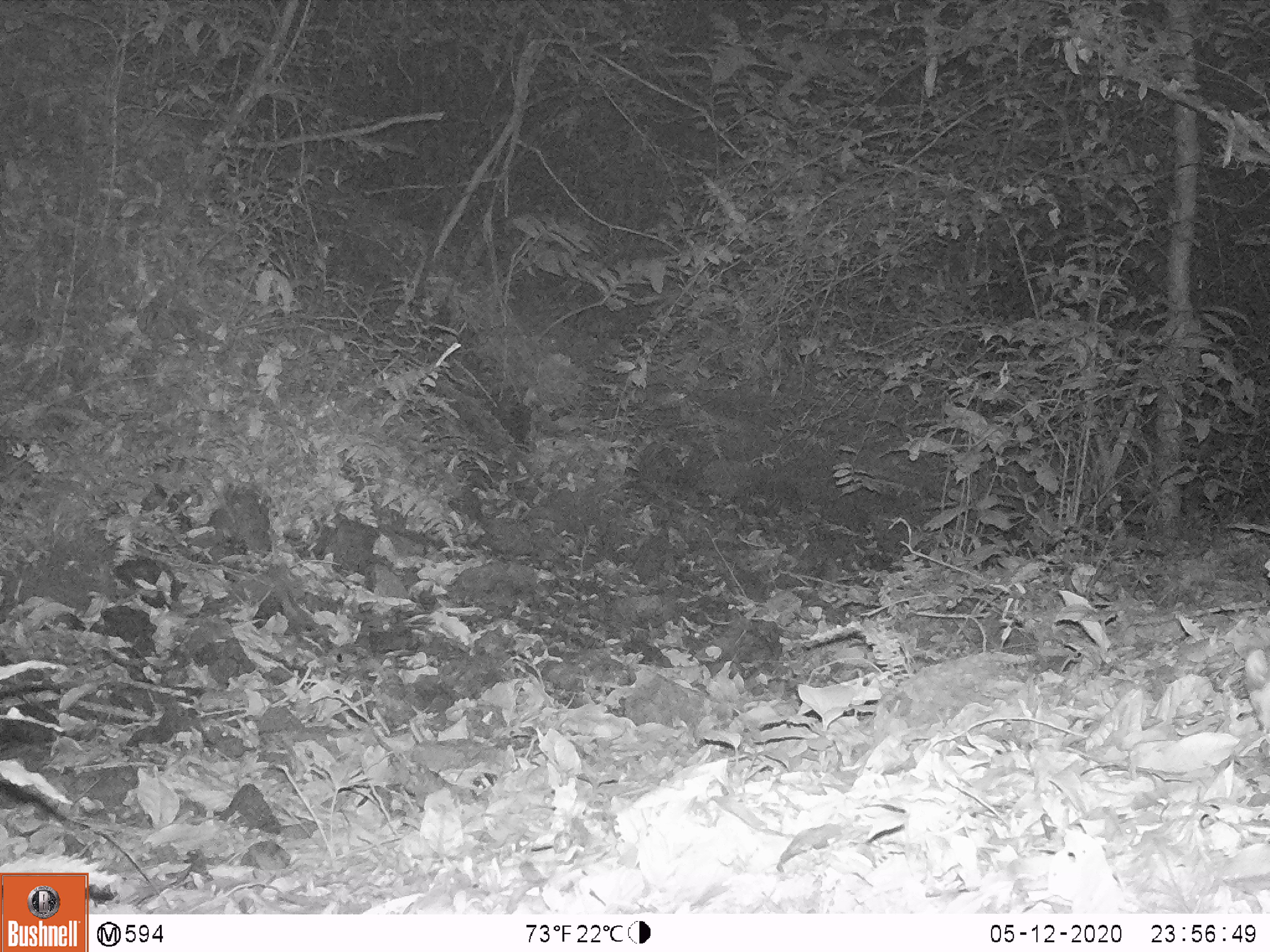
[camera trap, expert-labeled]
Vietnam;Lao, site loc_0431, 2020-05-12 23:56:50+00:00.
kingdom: Animalia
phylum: Chordata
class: Mammalia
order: Carnivora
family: Mustelidae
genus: Melogale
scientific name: Melogale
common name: ferret badger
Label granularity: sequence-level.